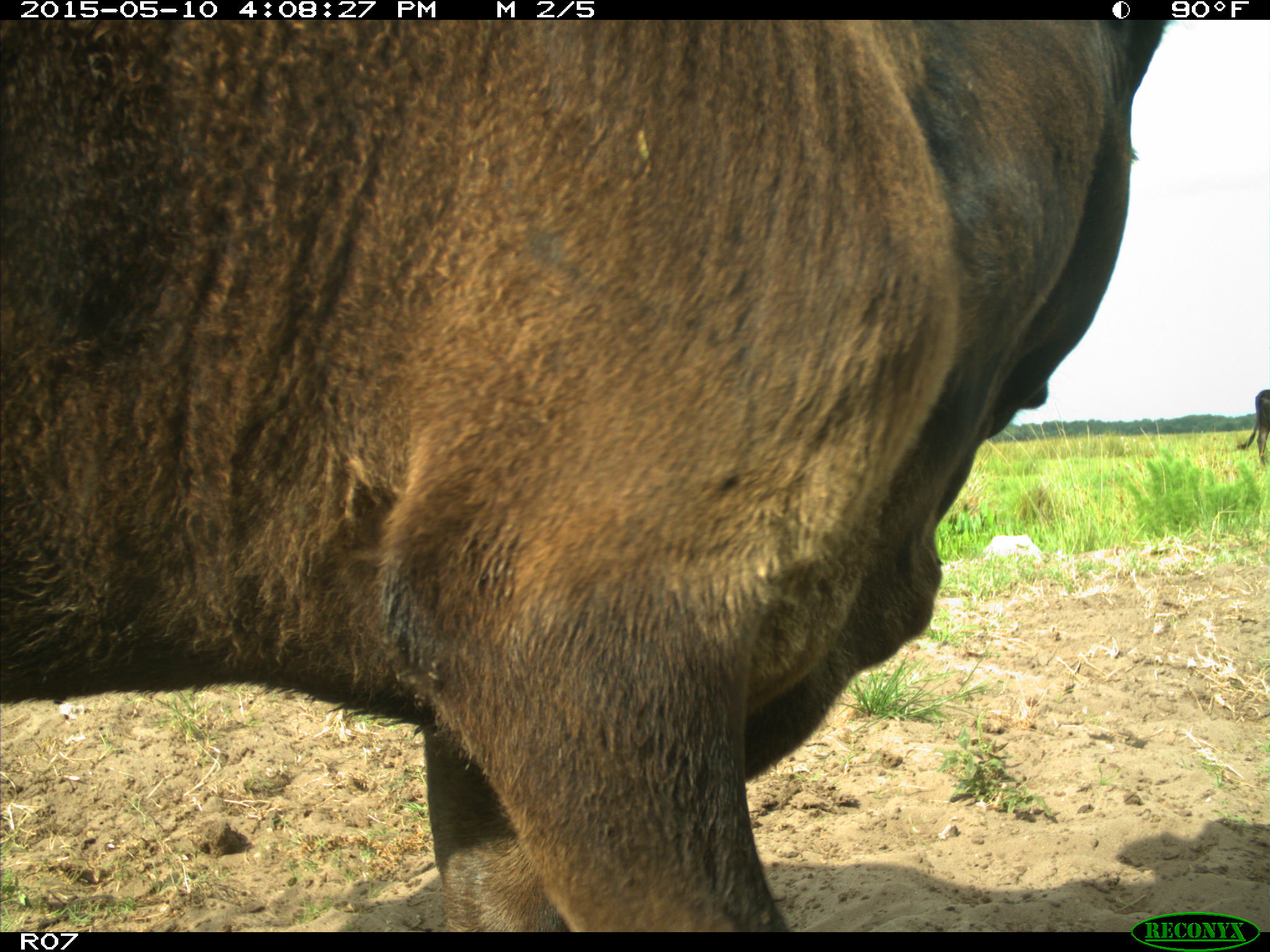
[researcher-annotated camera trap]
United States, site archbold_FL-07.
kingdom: Animalia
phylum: Chordata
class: Mammalia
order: Artiodactyla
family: Bovidae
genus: Bos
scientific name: Bos taurus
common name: domestic cow